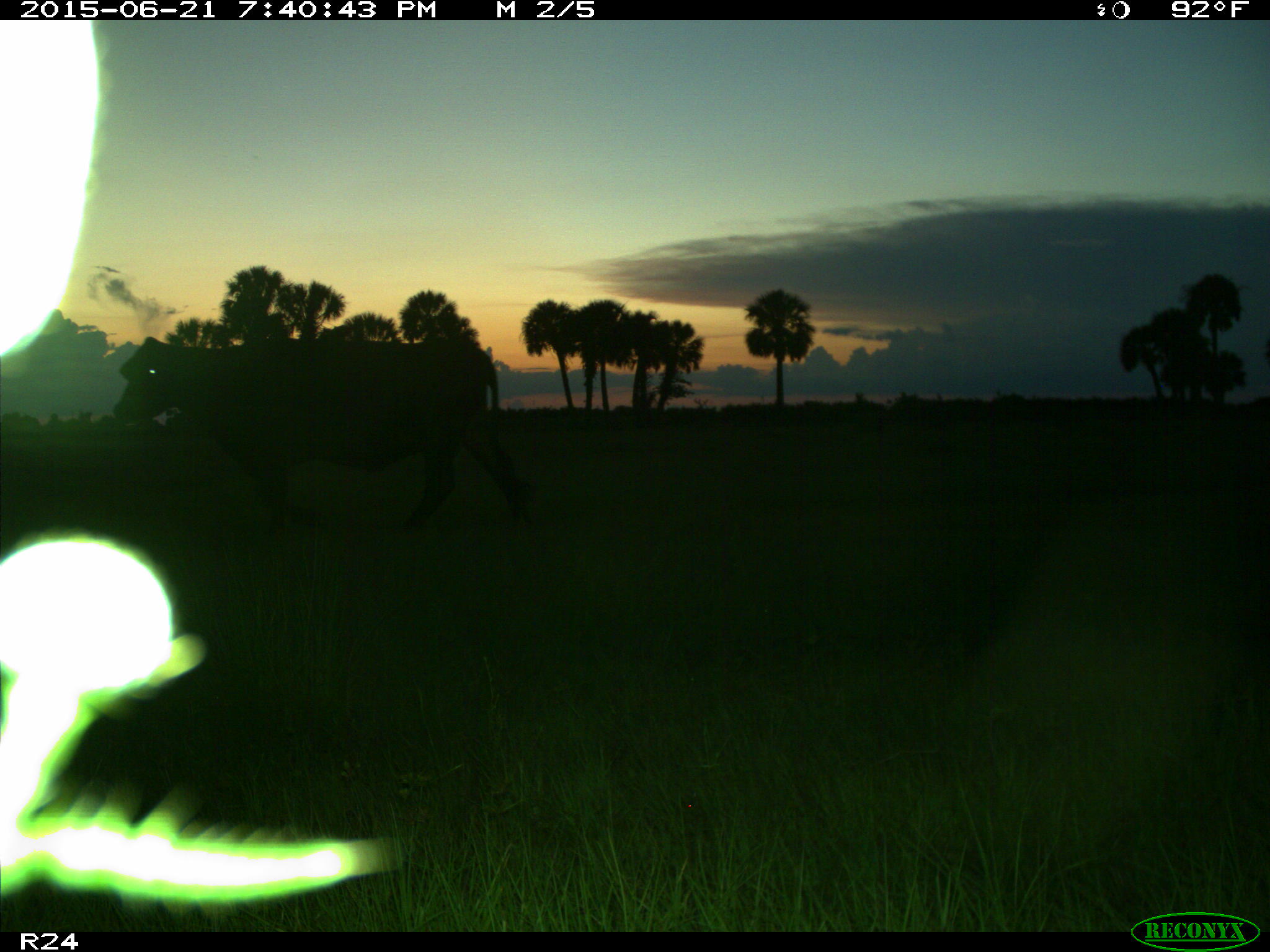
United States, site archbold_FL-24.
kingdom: Animalia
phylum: Chordata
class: Mammalia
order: Artiodactyla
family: Bovidae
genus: Bos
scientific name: Bos taurus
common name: domestic cow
Bos taurus (domestic cow).